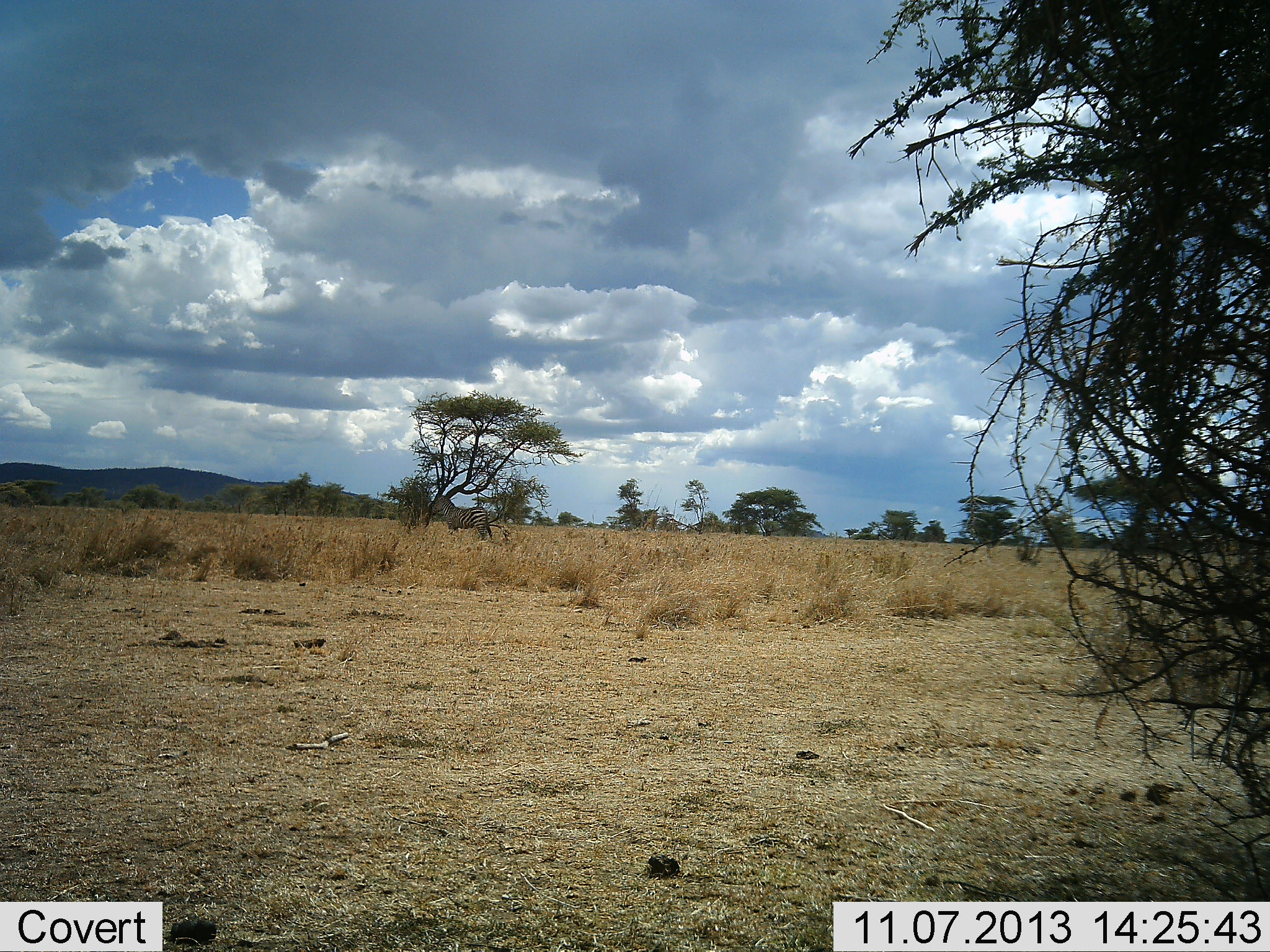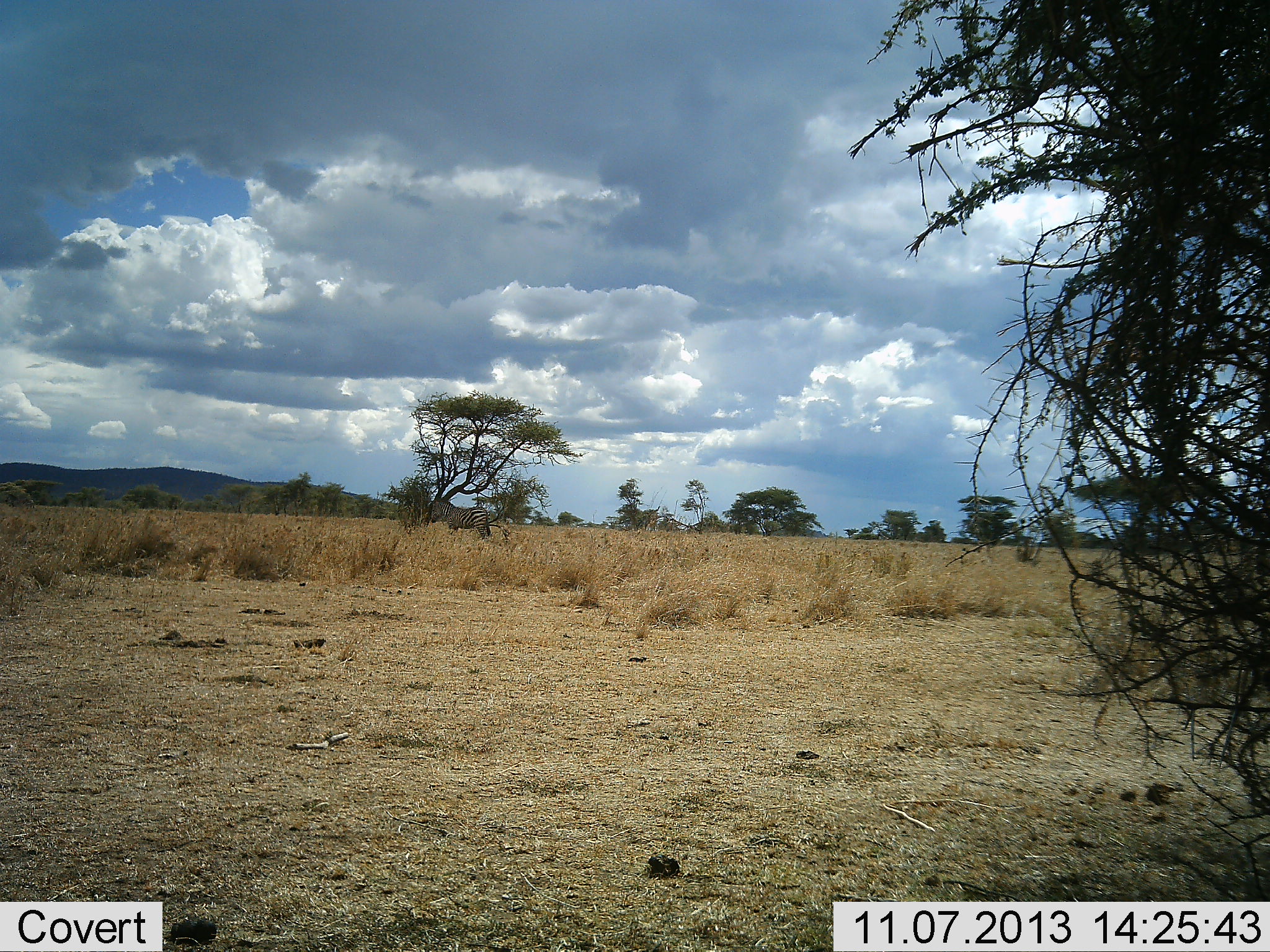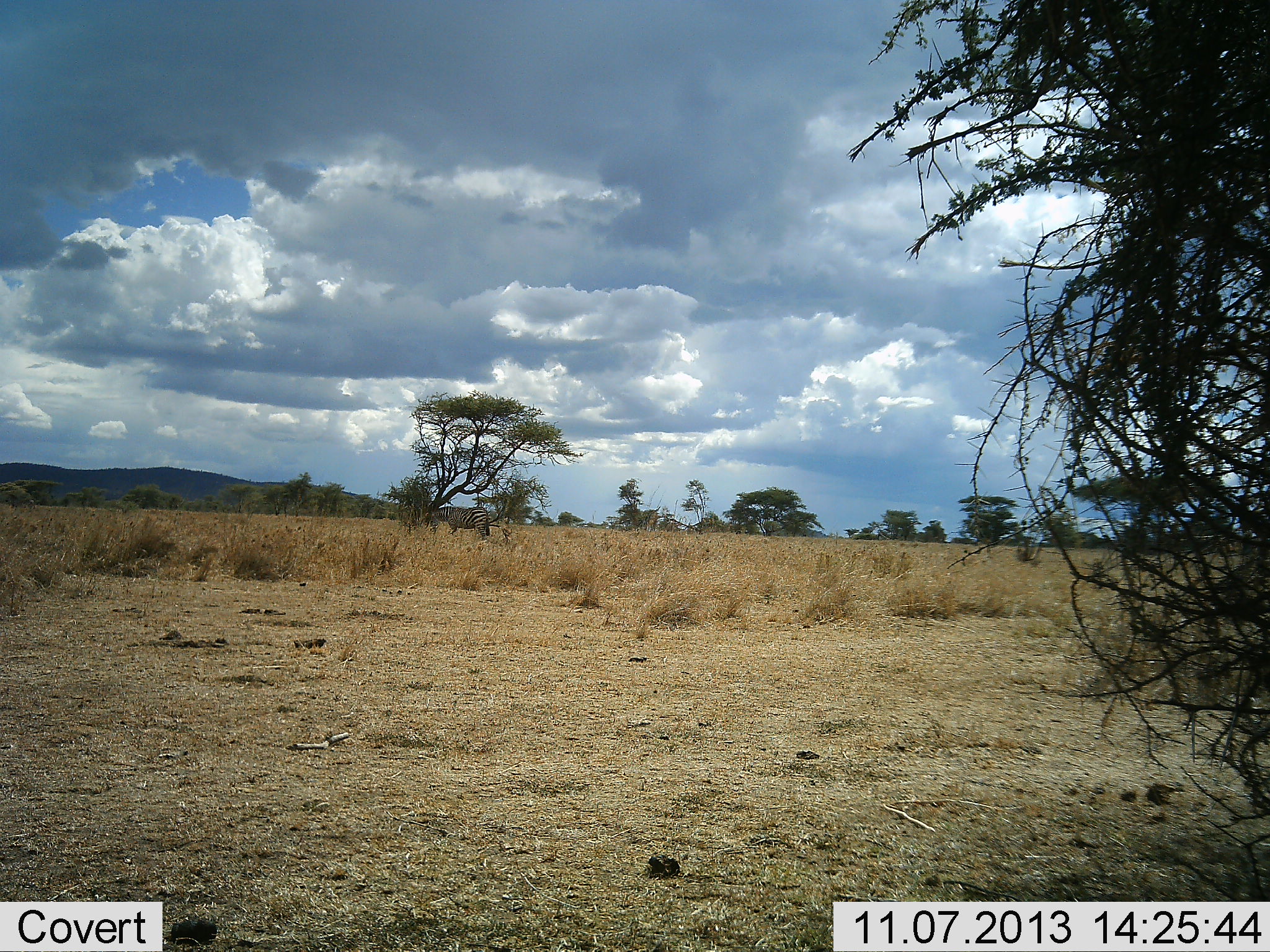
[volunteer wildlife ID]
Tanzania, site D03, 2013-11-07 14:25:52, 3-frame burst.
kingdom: Animalia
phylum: Chordata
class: Mammalia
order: Perissodactyla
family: Equidae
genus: Equus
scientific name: Equus quagga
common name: plains zebra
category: zebra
Zebra (plains zebra) (Equus quagga), count 1. Behavior (volunteer vote fractions): standing 80%, resting 10%, moving 0%, interacting 0%. Young present (vote fraction): 0%. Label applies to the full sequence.